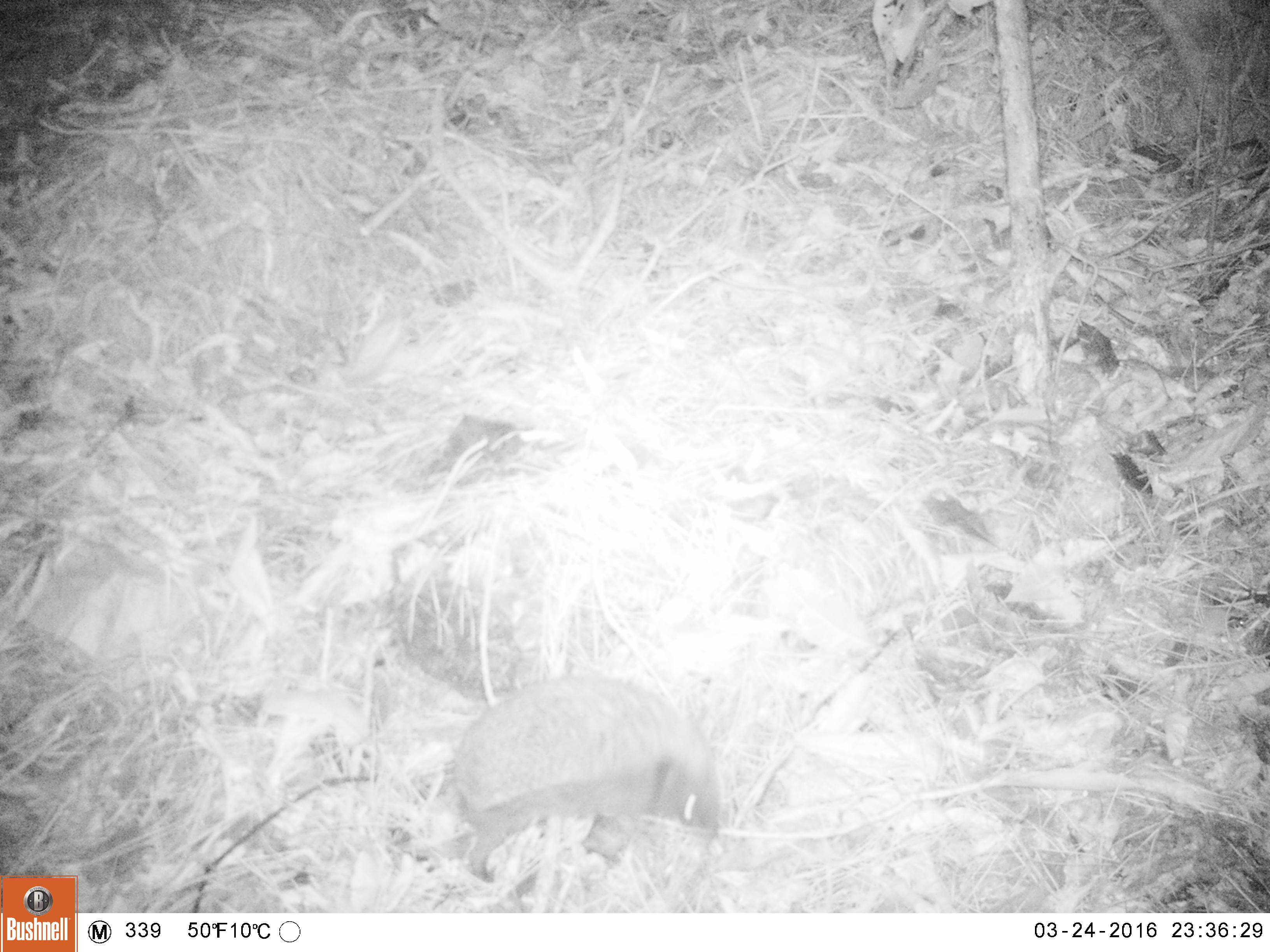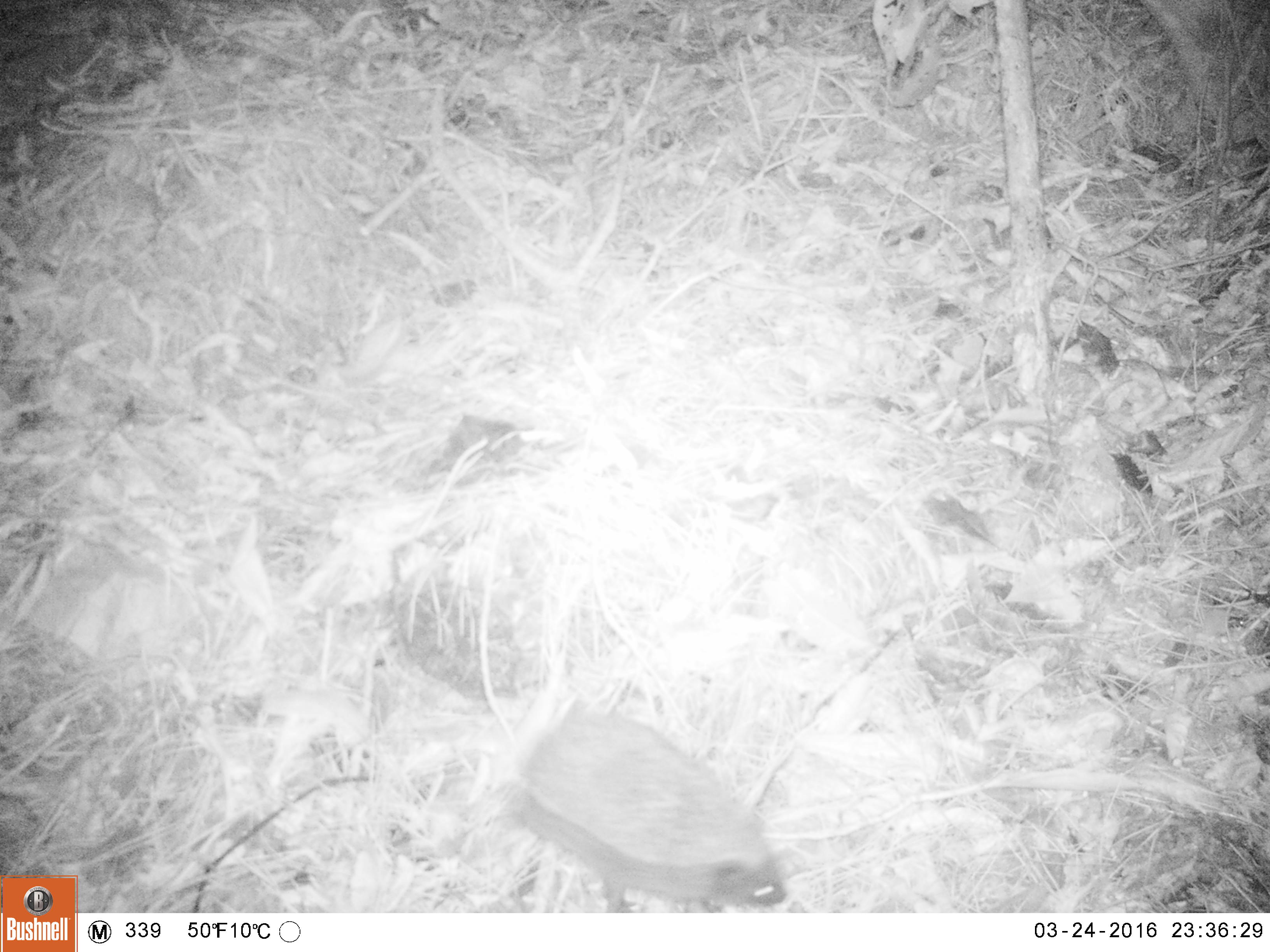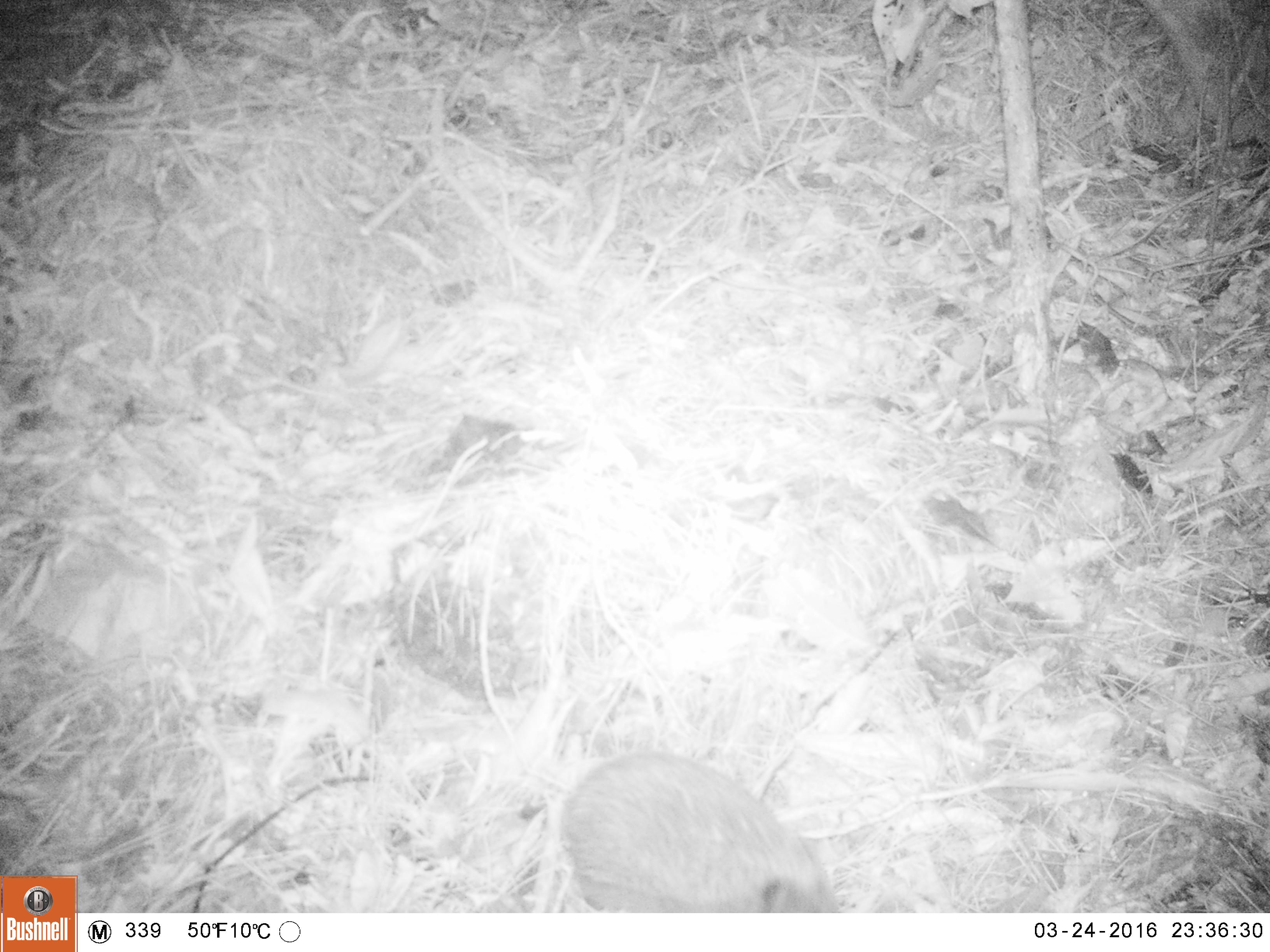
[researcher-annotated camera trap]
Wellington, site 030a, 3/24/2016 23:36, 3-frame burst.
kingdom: Animalia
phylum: Chordata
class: Mammalia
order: Eulipotyphla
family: Erinaceidae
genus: Erinaceus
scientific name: Erinaceus europaeus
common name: hedgehog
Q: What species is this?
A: Hedgehog (Erinaceus europaeus).